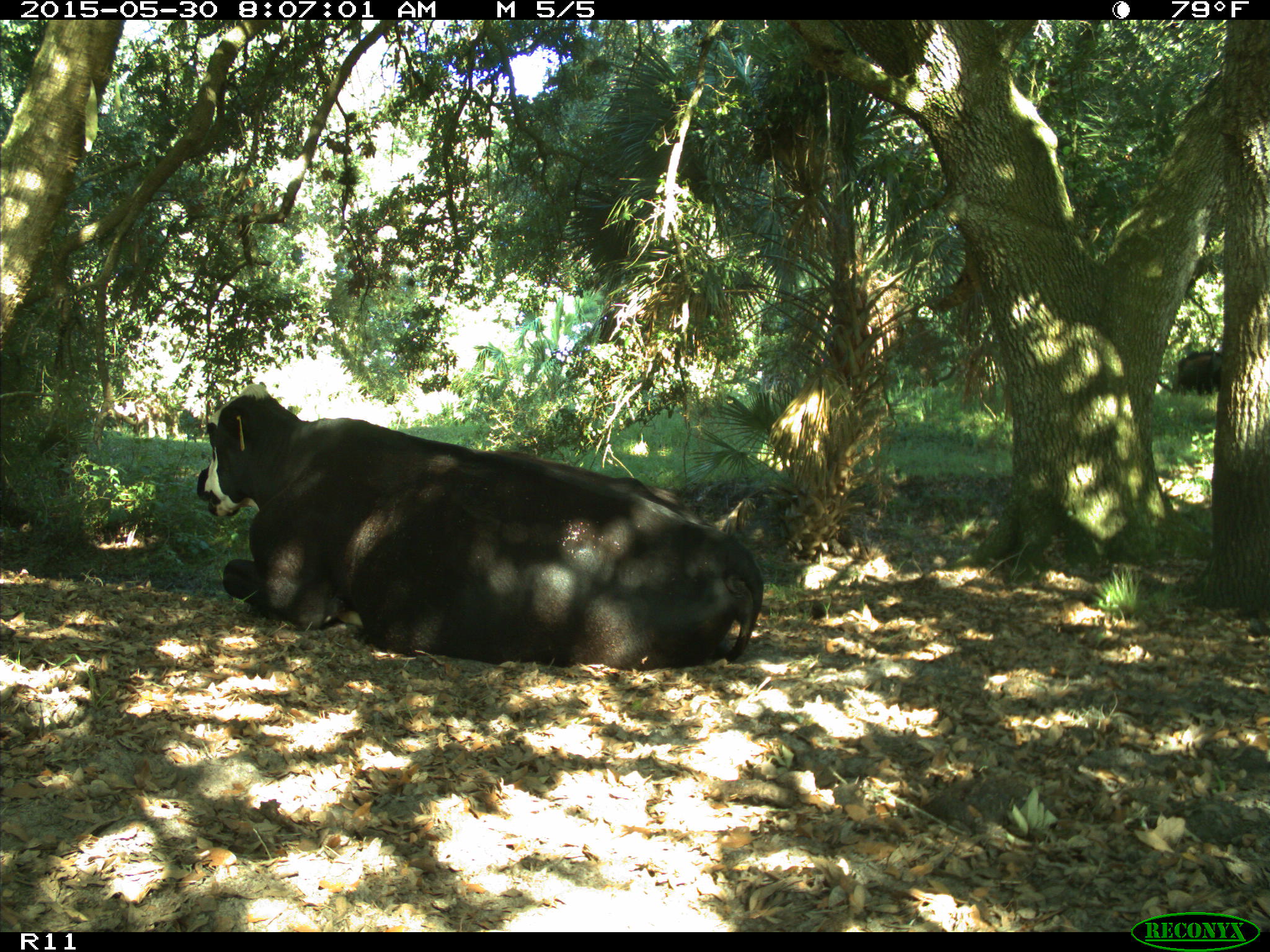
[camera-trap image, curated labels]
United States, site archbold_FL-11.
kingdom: Animalia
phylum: Chordata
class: Mammalia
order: Artiodactyla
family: Bovidae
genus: Bos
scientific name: Bos taurus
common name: domestic cow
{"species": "Bos taurus (domestic cow)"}